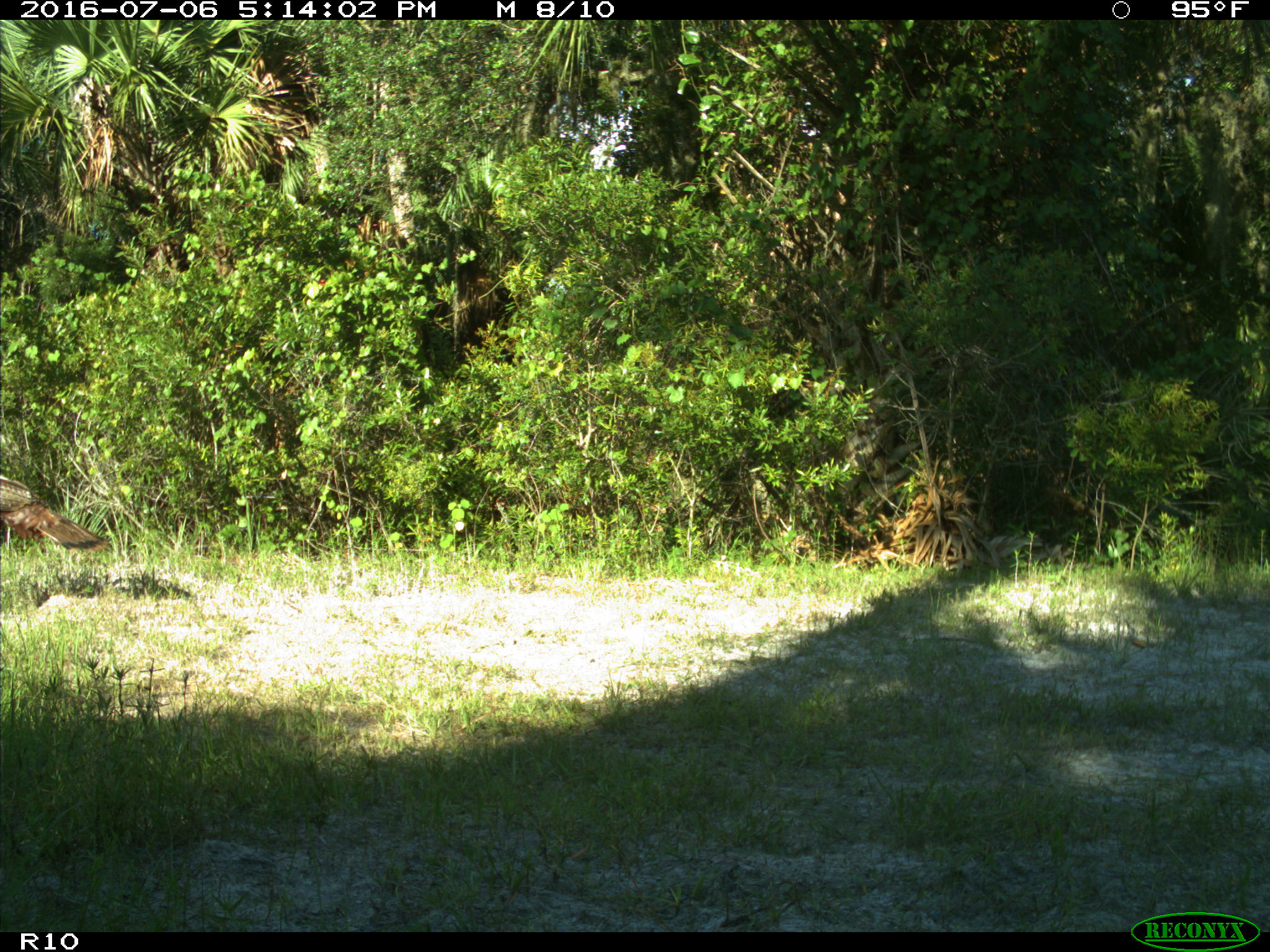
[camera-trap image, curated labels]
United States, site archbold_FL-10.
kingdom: Animalia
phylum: Chordata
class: Aves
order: Galliformes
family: Phasianidae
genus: Meleagris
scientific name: Meleagris gallopavo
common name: wild turkey